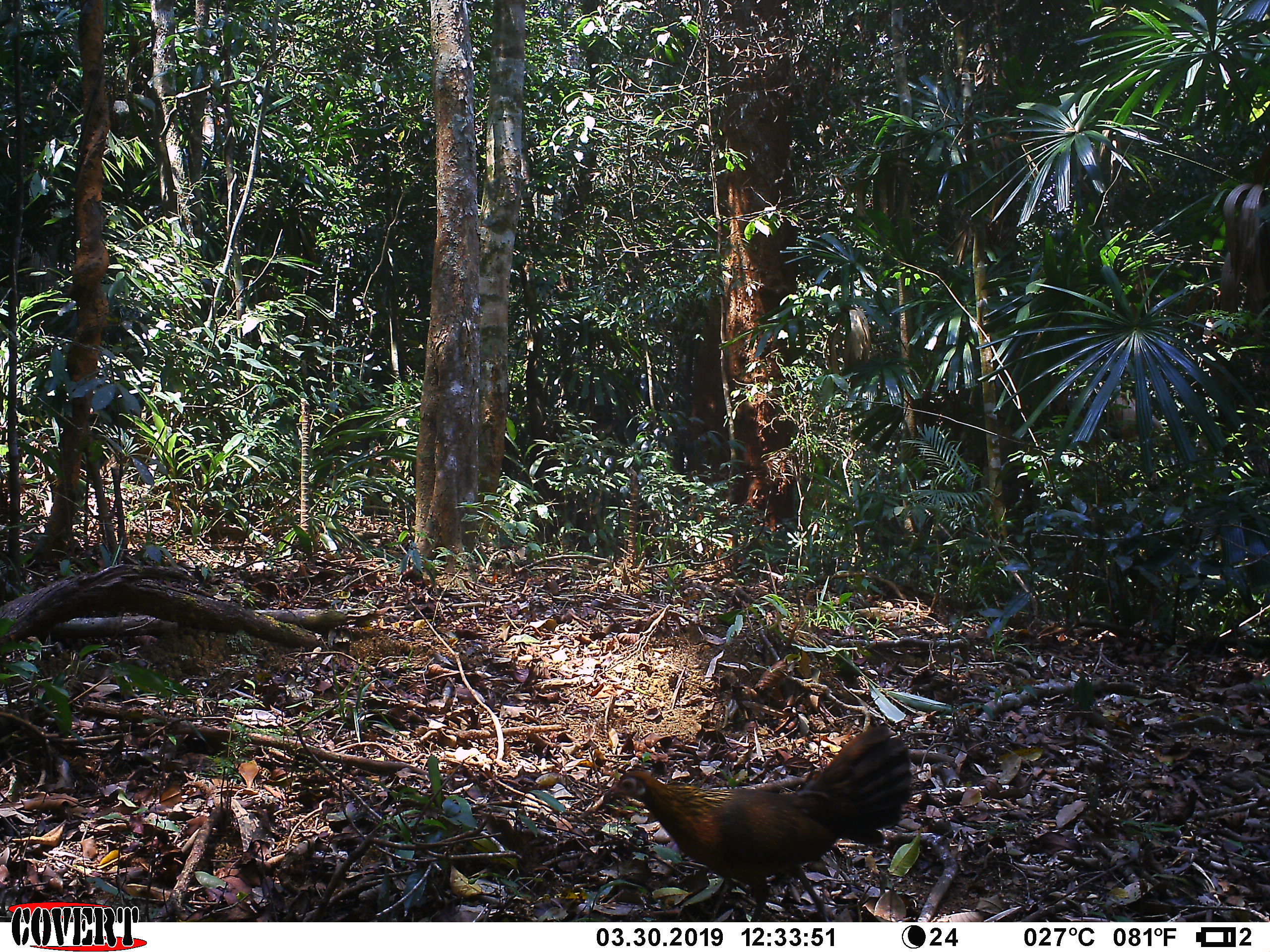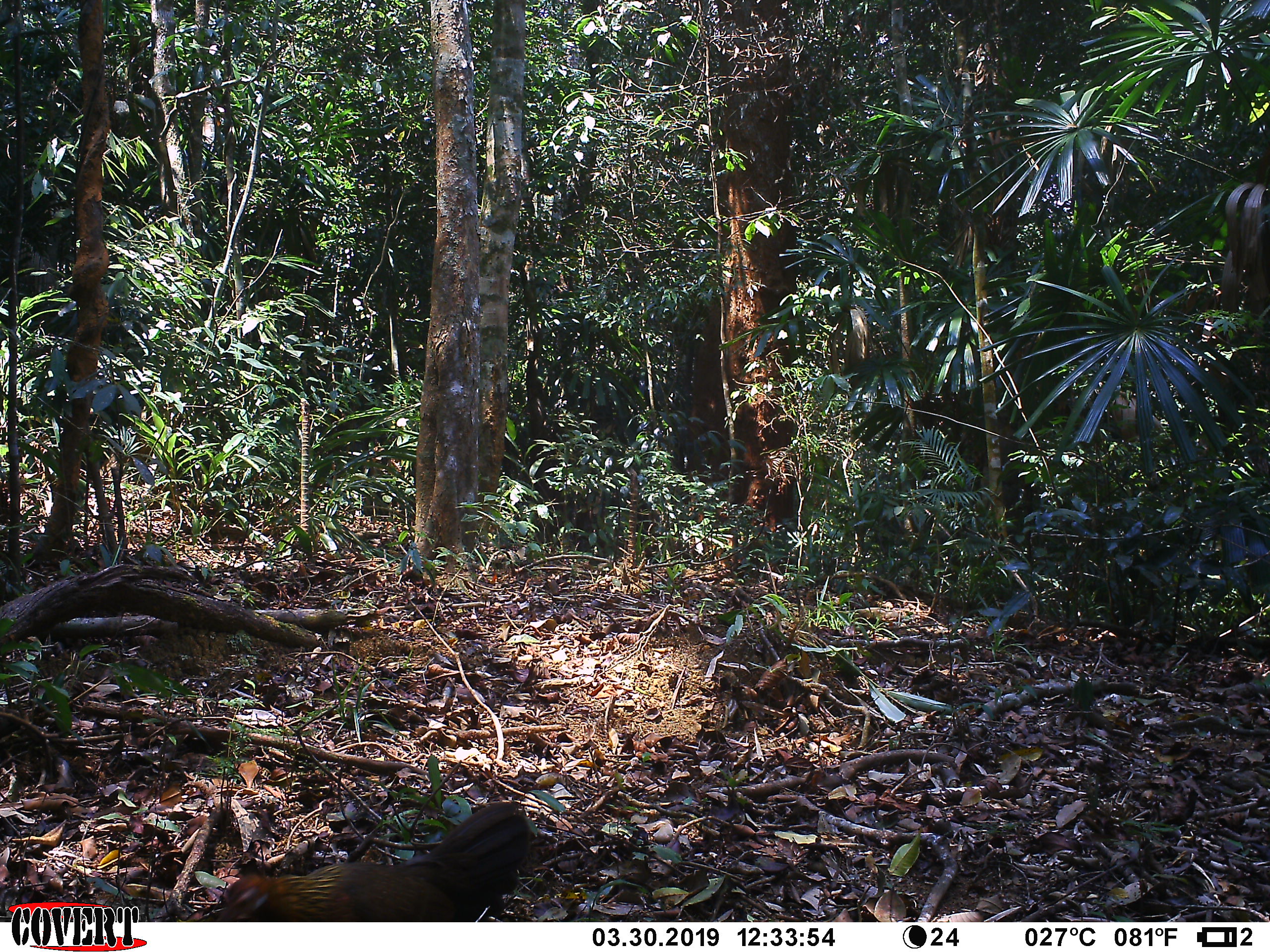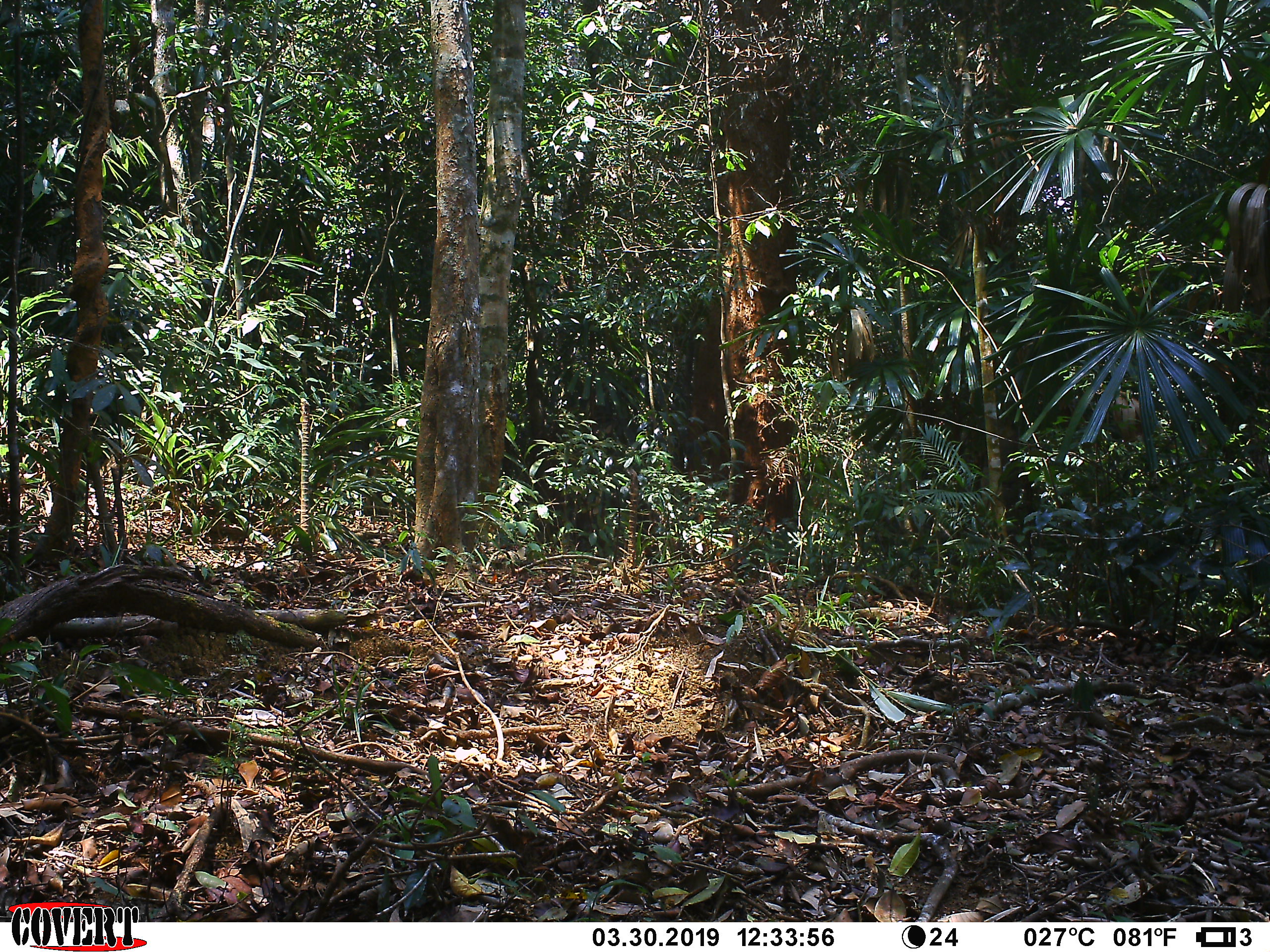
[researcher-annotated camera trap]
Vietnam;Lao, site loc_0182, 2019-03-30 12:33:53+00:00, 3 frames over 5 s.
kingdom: Animalia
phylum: Chordata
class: Aves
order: Galliformes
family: Phasianidae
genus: Gallus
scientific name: Gallus gallus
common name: red junglefowl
Red junglefowl (Gallus gallus). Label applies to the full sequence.